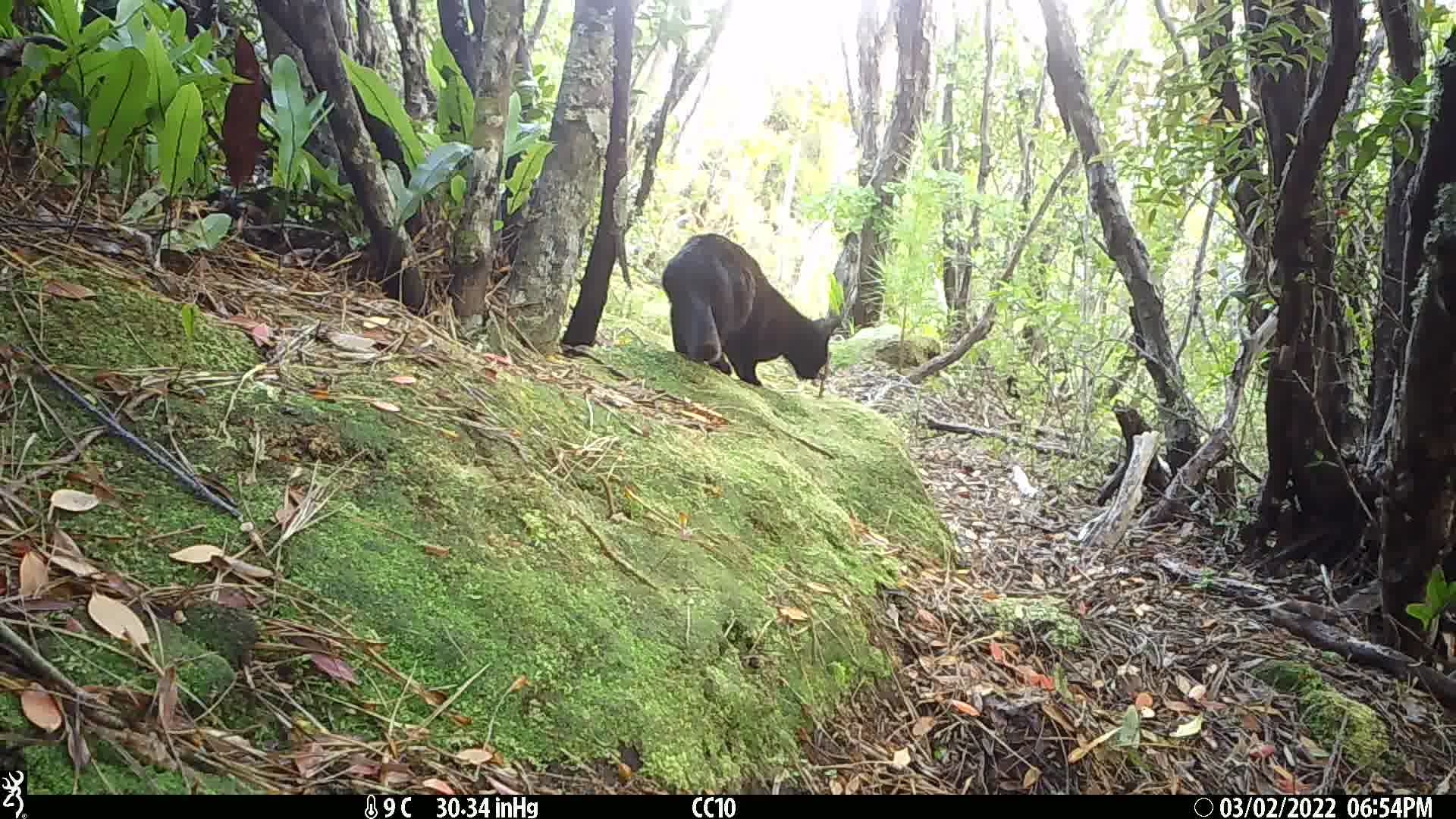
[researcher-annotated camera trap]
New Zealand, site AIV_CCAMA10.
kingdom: Animalia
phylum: Chordata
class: Mammalia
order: Carnivora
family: Felidae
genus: Felis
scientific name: Felis catus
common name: domestic cat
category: cat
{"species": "cat (domestic cat) (Felis catus)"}